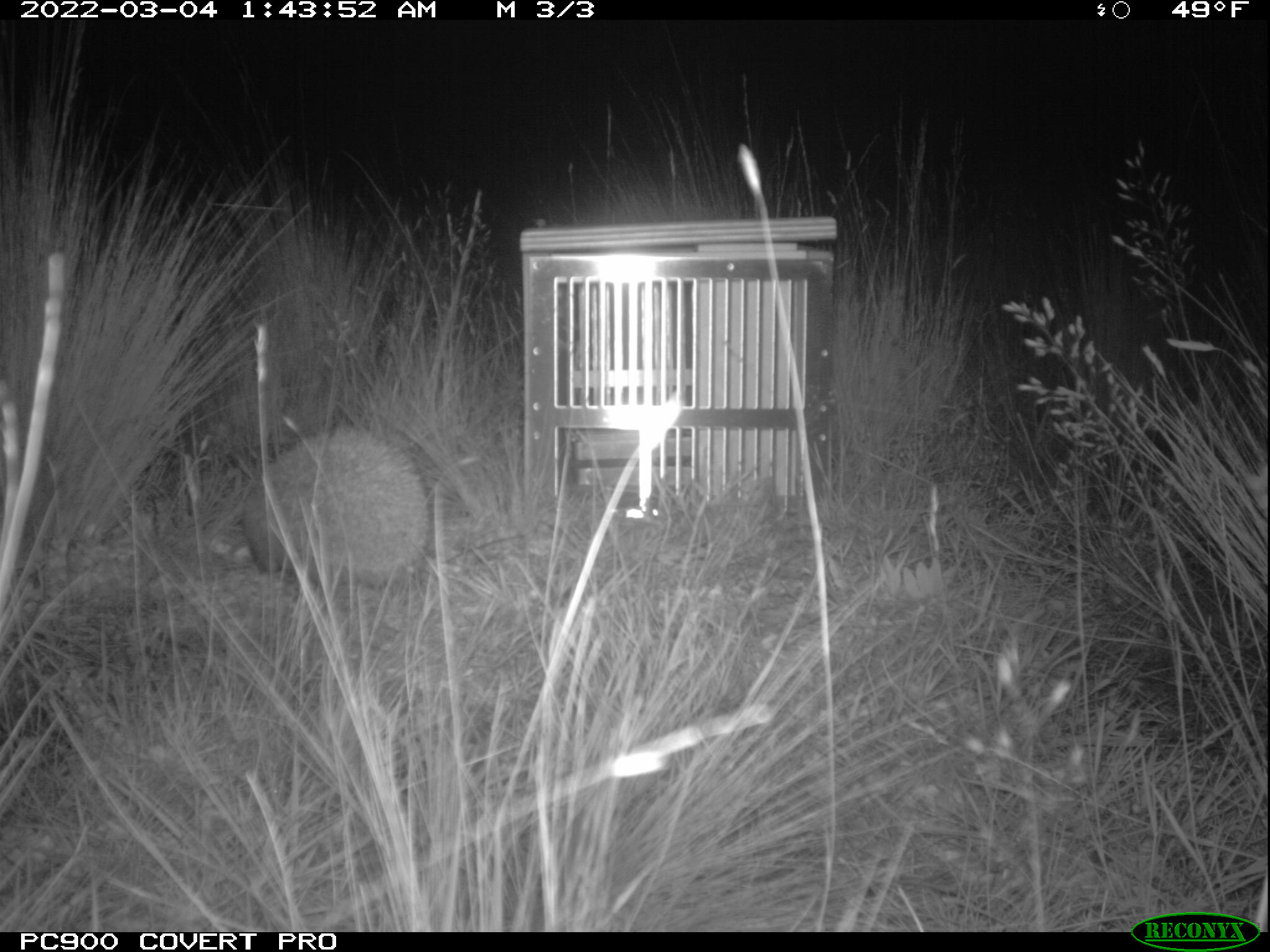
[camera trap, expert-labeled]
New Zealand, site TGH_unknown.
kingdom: Animalia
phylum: Chordata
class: Mammalia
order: Eulipotyphla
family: Erinaceidae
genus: Erinaceus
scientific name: Erinaceus europaeus europaeus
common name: european hedgehog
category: hedgehog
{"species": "hedgehog (european hedgehog) (Erinaceus europaeus europaeus)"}